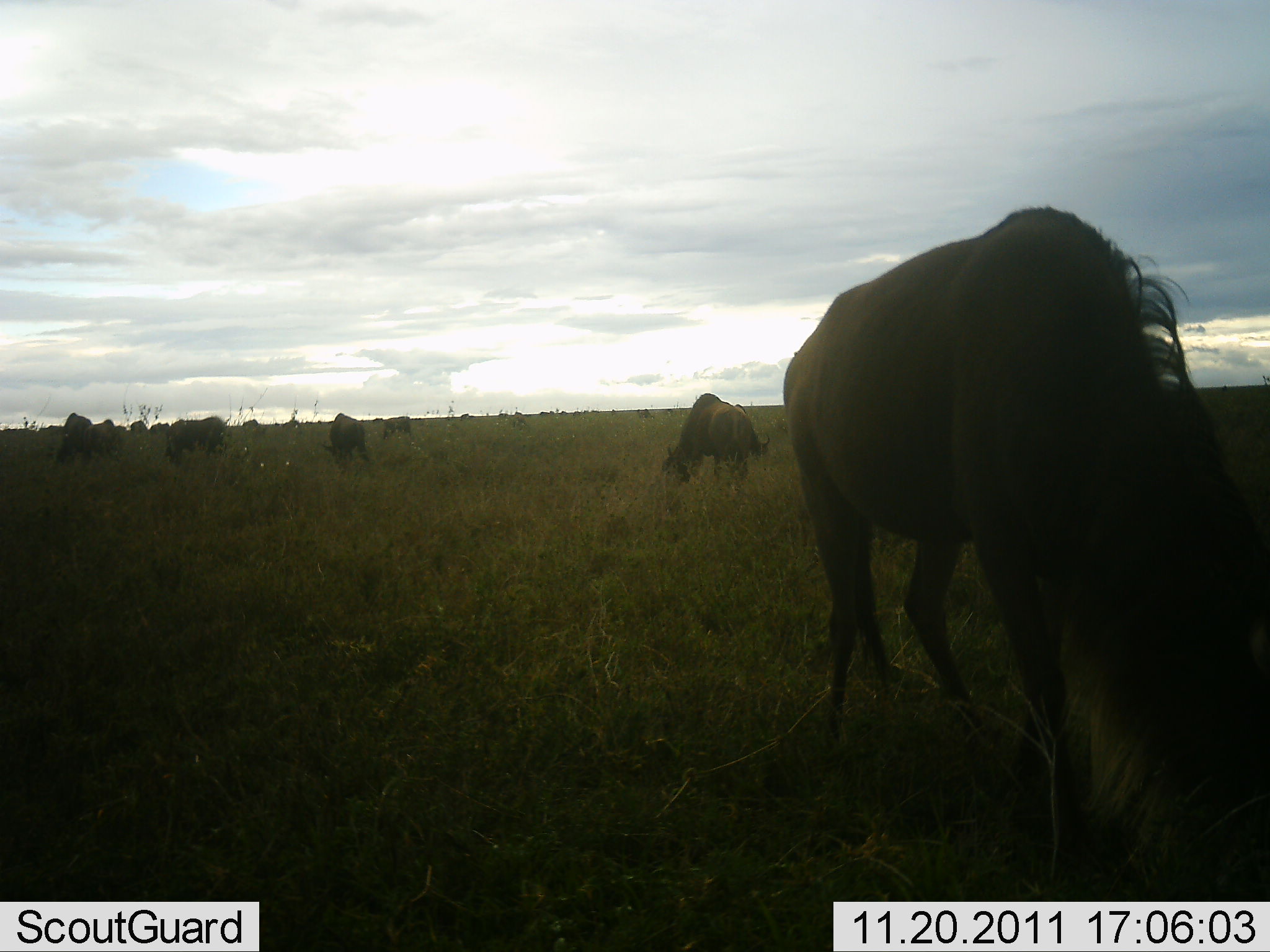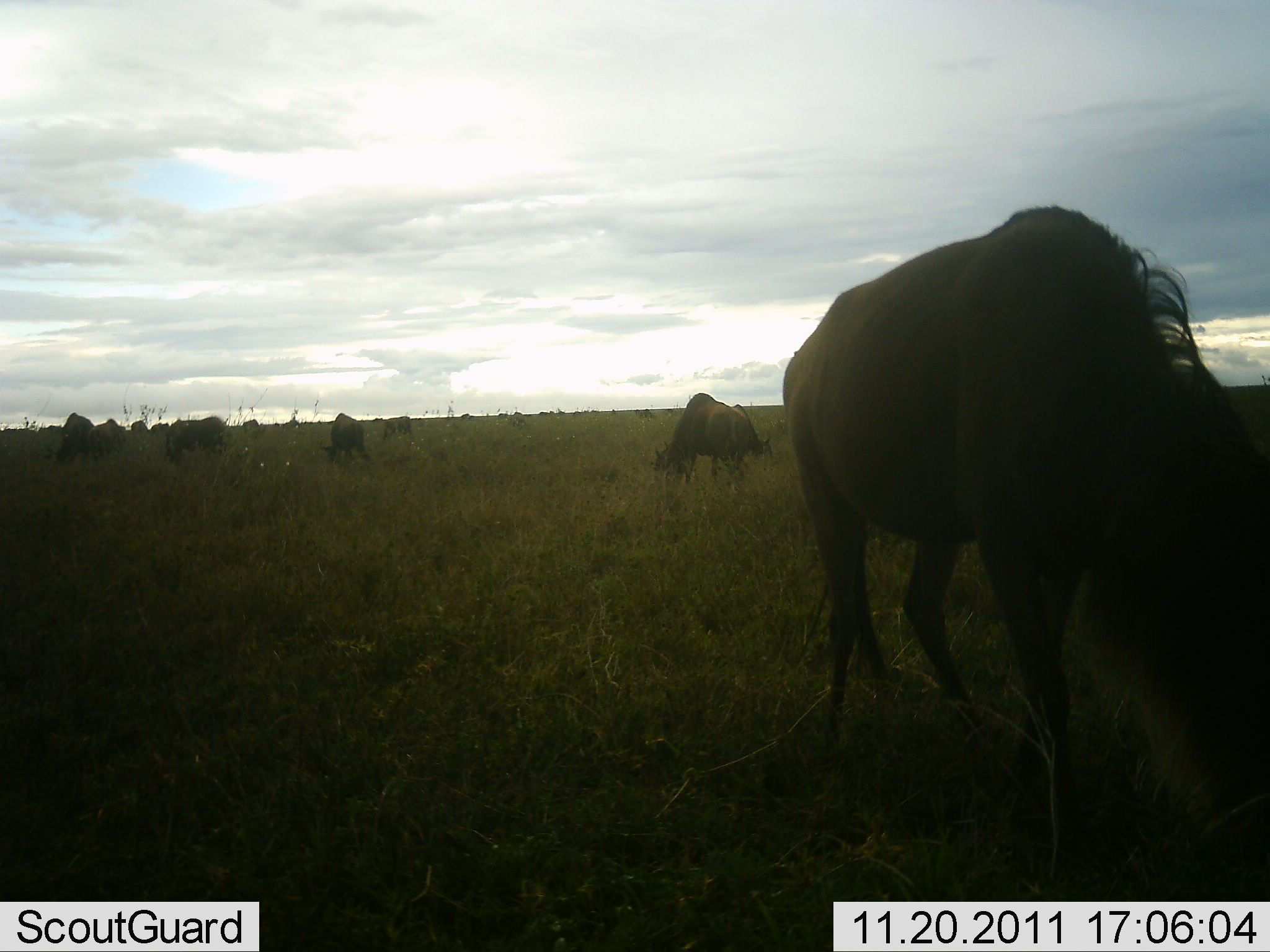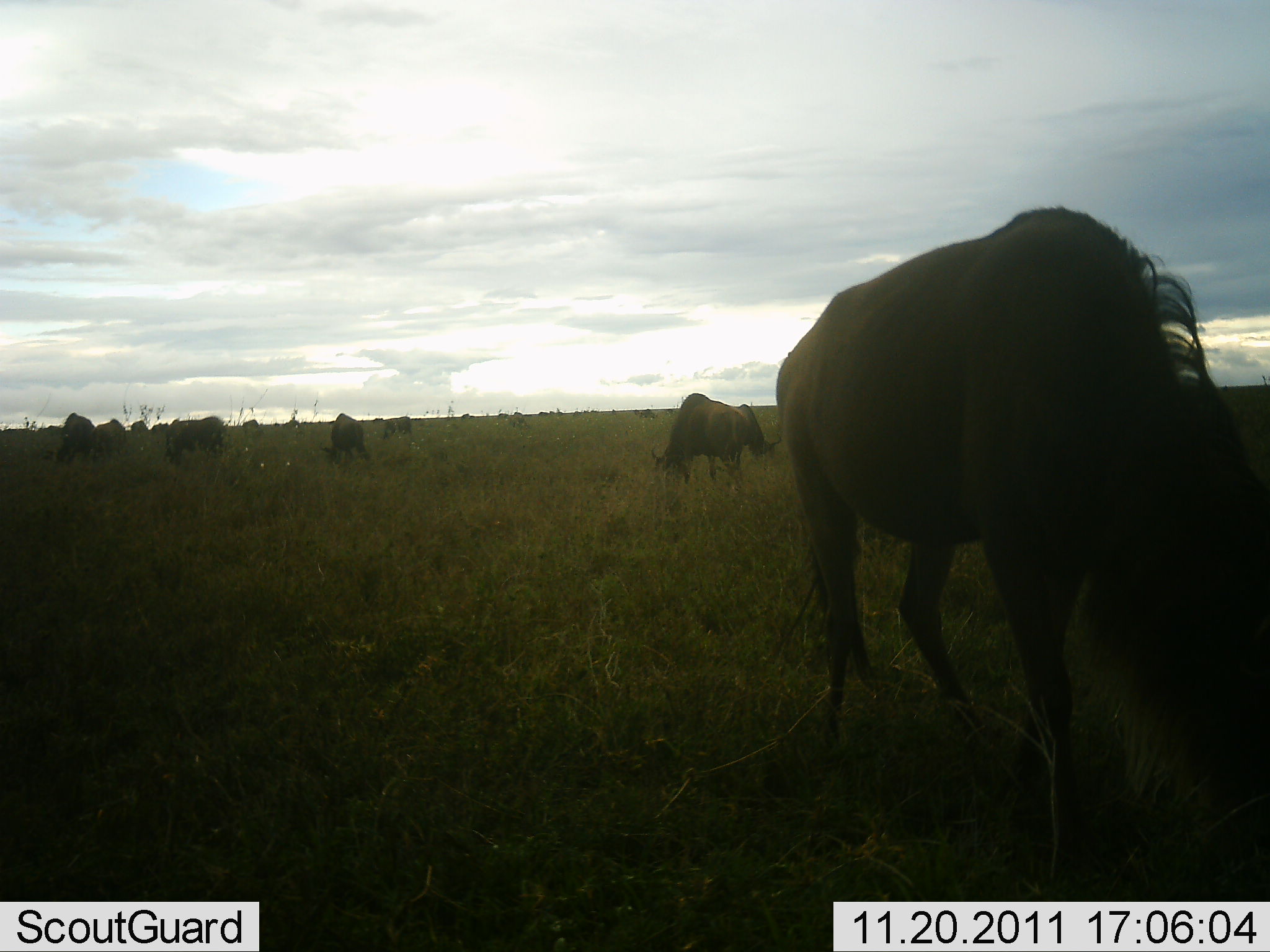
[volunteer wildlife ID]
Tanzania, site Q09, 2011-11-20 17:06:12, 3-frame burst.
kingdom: Animalia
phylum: Chordata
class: Mammalia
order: Artiodactyla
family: Bovidae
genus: Connochaetes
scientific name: Connochaetes taurinus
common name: blue wildebeest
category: wildebeest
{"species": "wildebeest (blue wildebeest) (Connochaetes taurinus)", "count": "11-50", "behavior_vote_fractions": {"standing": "33%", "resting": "0%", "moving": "0%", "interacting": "0%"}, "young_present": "0%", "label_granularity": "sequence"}